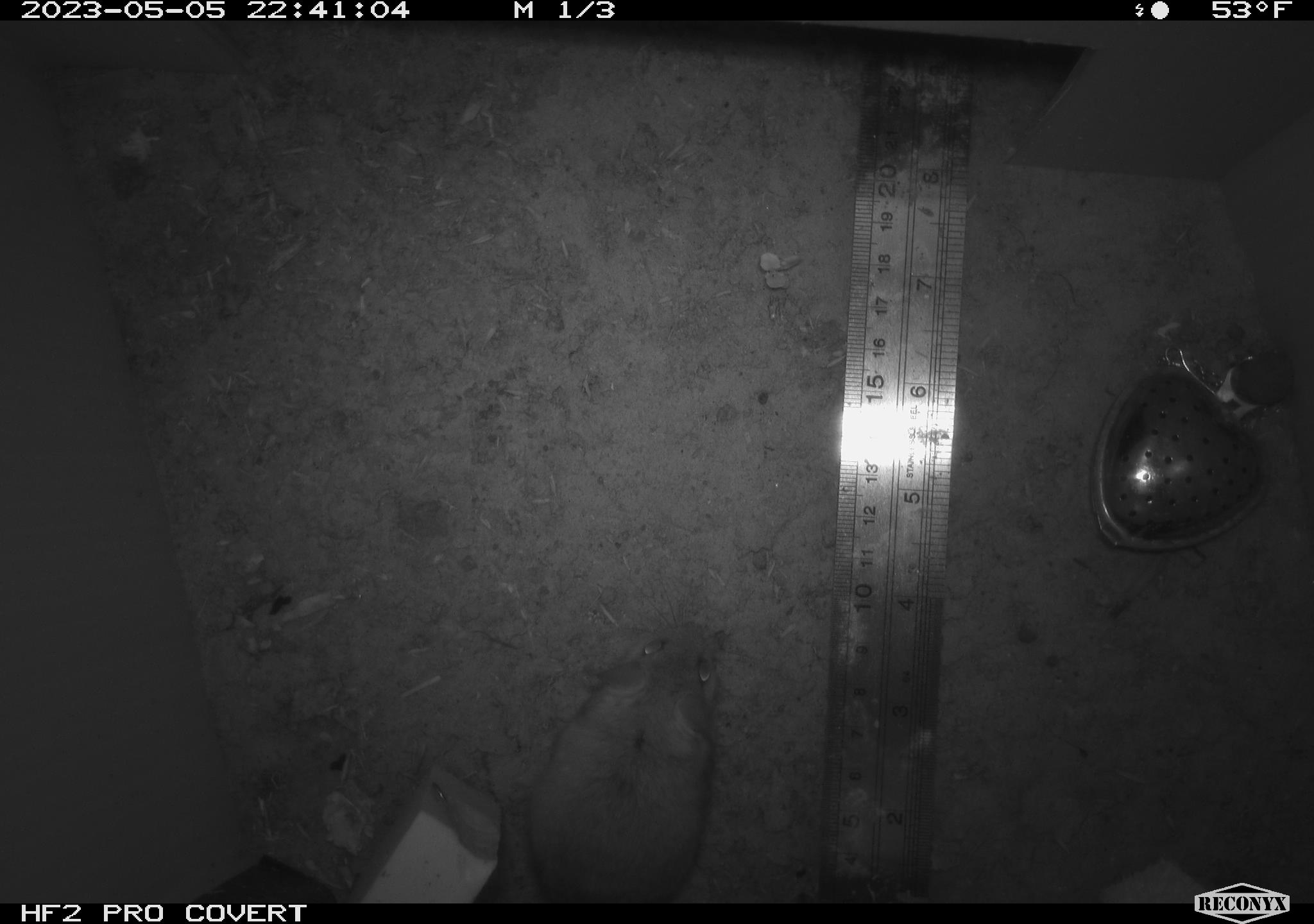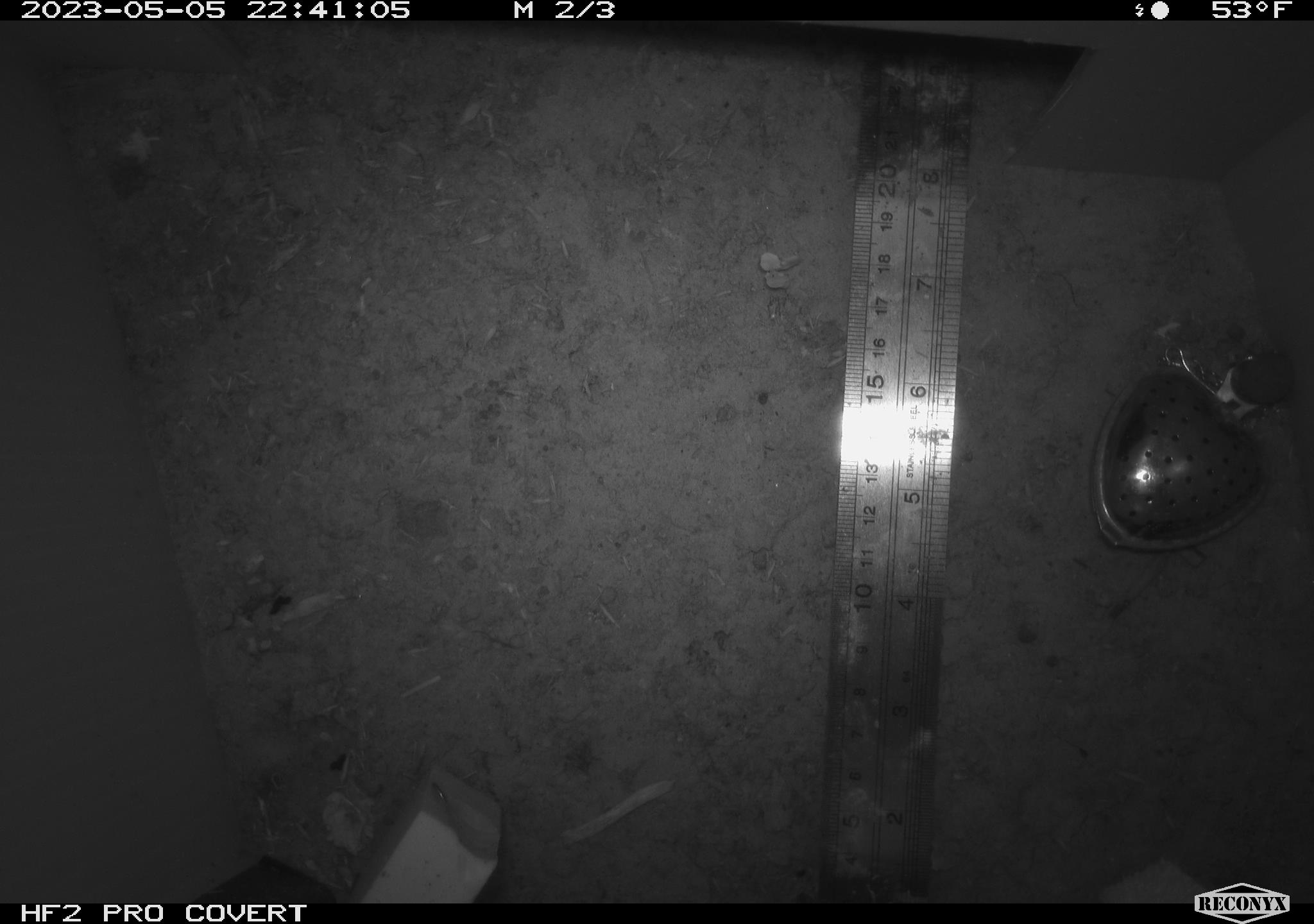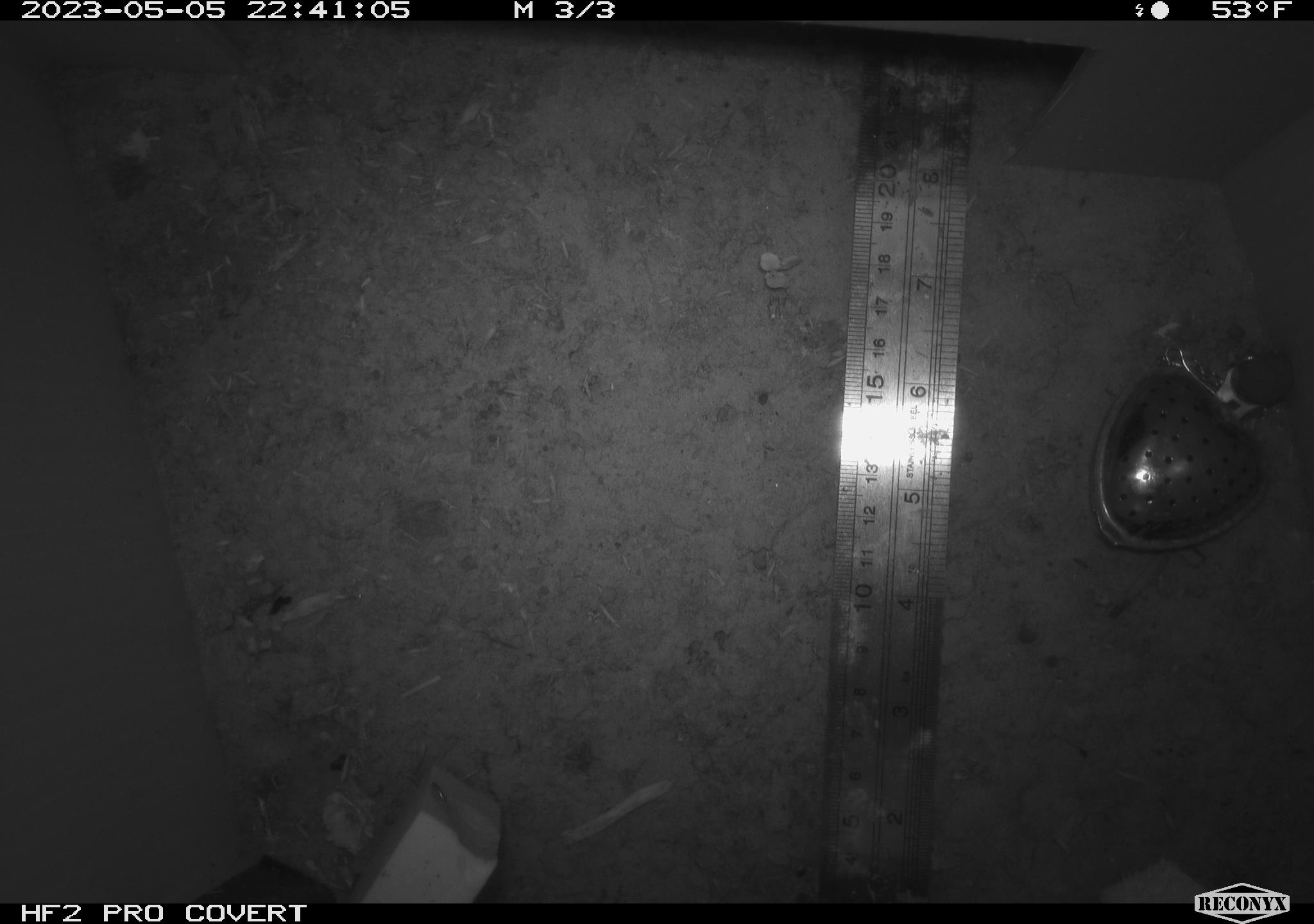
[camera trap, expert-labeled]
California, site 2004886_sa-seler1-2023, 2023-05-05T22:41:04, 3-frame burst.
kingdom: Animalia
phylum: Chordata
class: Mammalia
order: Rodentia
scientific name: Rodentia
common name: mouse species